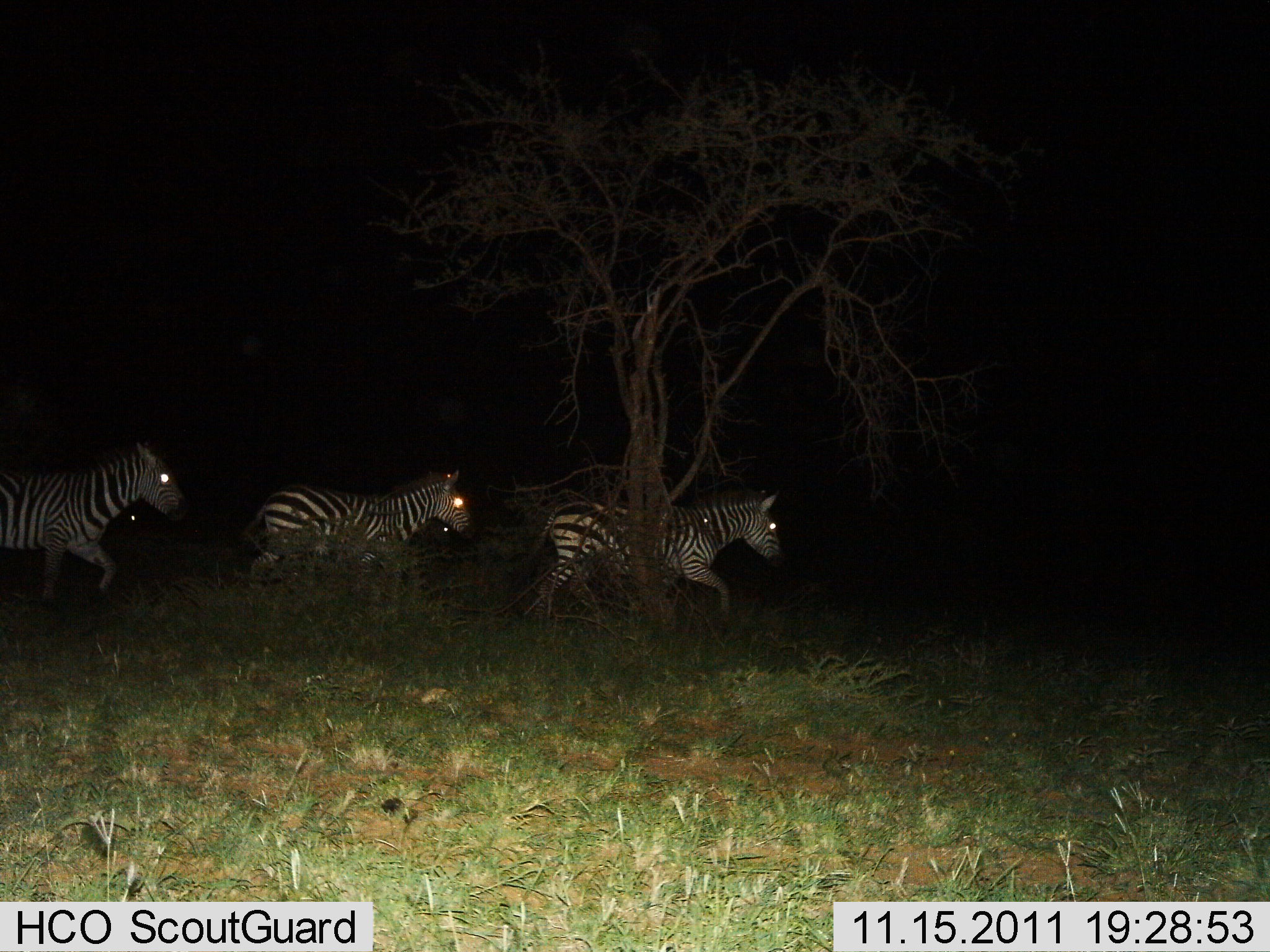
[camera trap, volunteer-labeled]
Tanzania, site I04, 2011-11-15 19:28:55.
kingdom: Animalia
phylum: Chordata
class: Mammalia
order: Perissodactyla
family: Equidae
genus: Equus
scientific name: Equus quagga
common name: plains zebra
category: zebra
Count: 3.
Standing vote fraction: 0%.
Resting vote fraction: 0%.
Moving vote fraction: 100%.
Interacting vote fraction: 0%.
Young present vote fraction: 0%.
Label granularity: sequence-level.